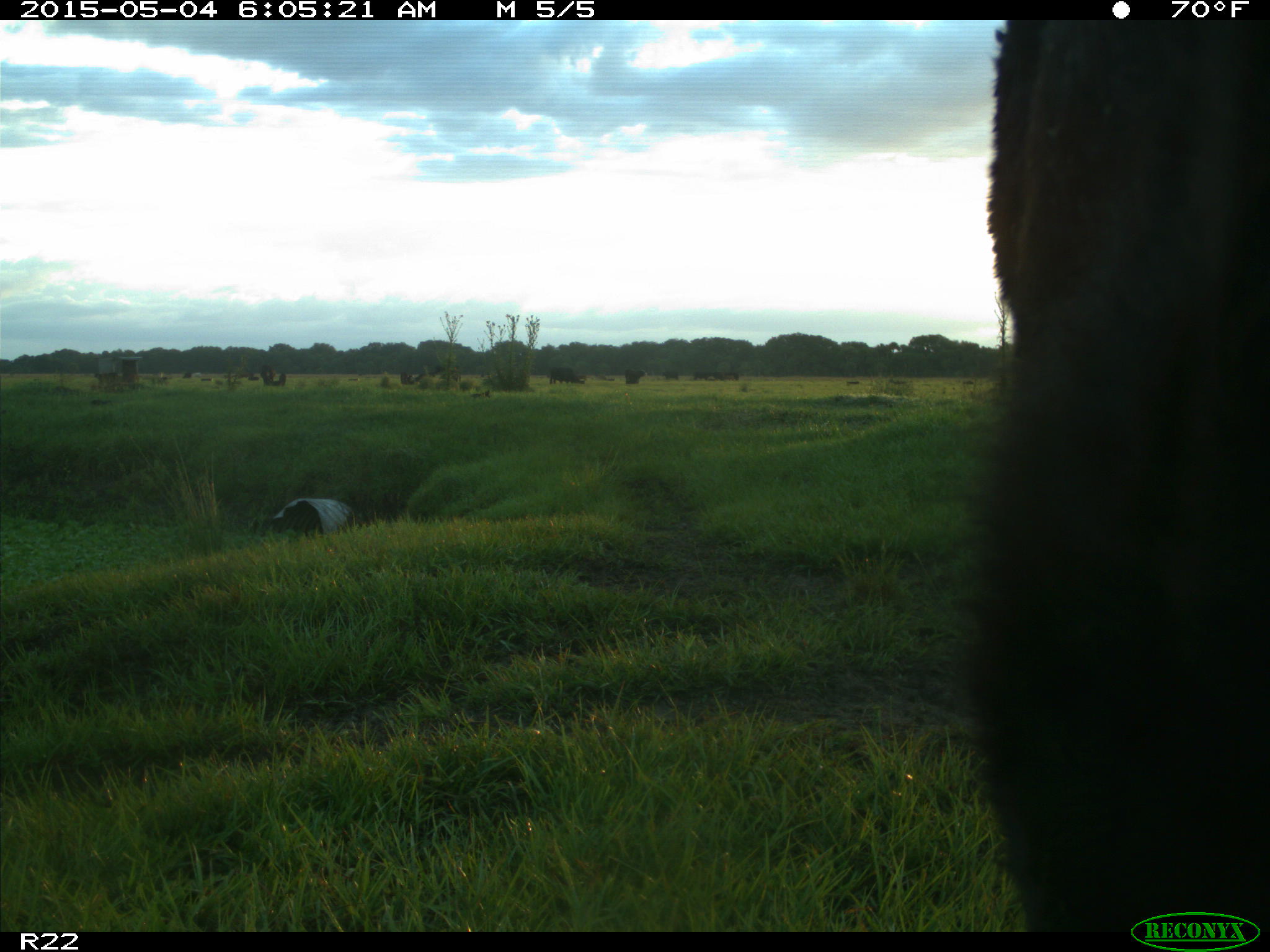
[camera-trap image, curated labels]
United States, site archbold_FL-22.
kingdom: Animalia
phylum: Chordata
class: Mammalia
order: Artiodactyla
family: Bovidae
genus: Bos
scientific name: Bos taurus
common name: domestic cow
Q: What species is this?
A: Bos taurus (domestic cow).